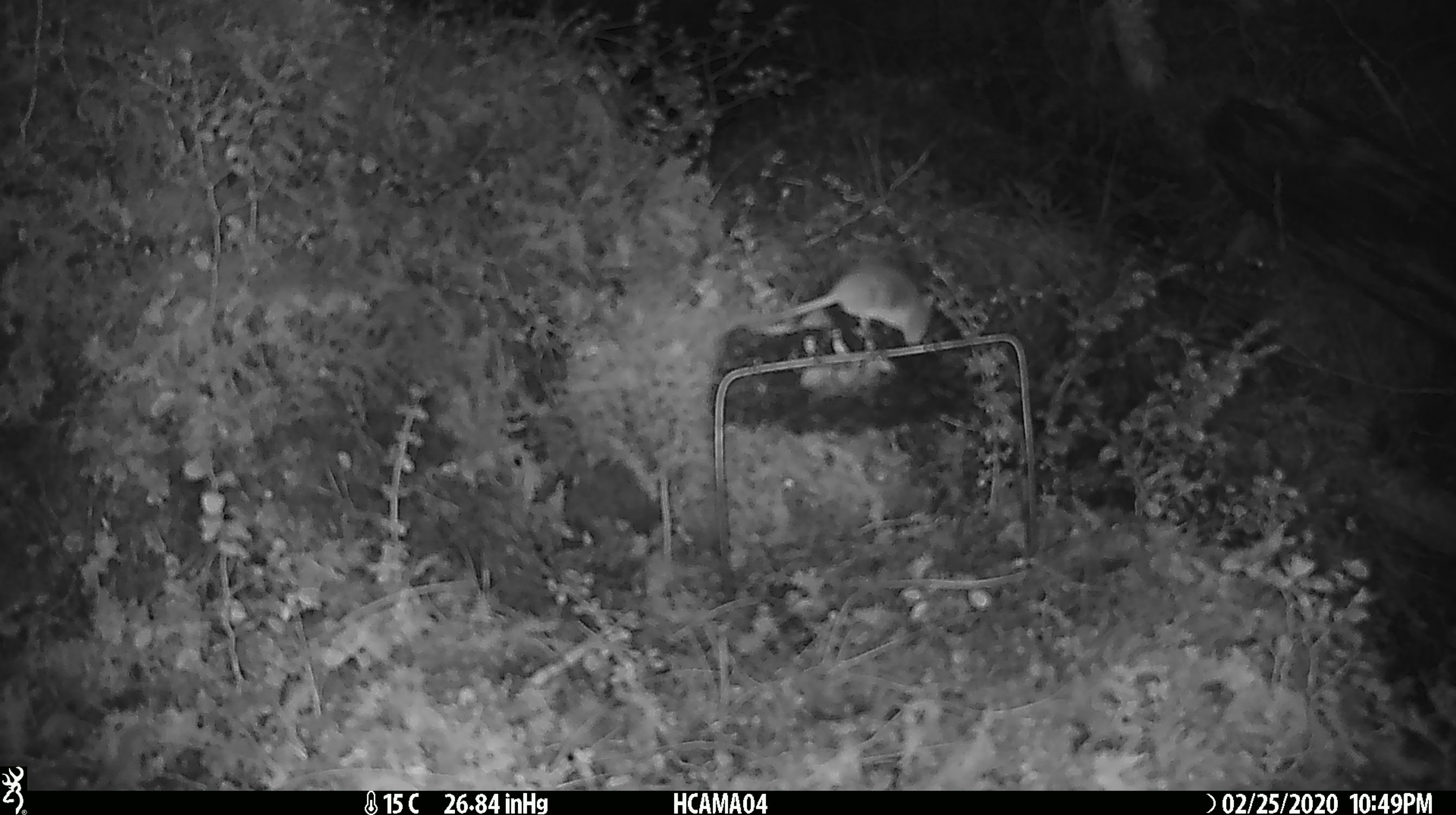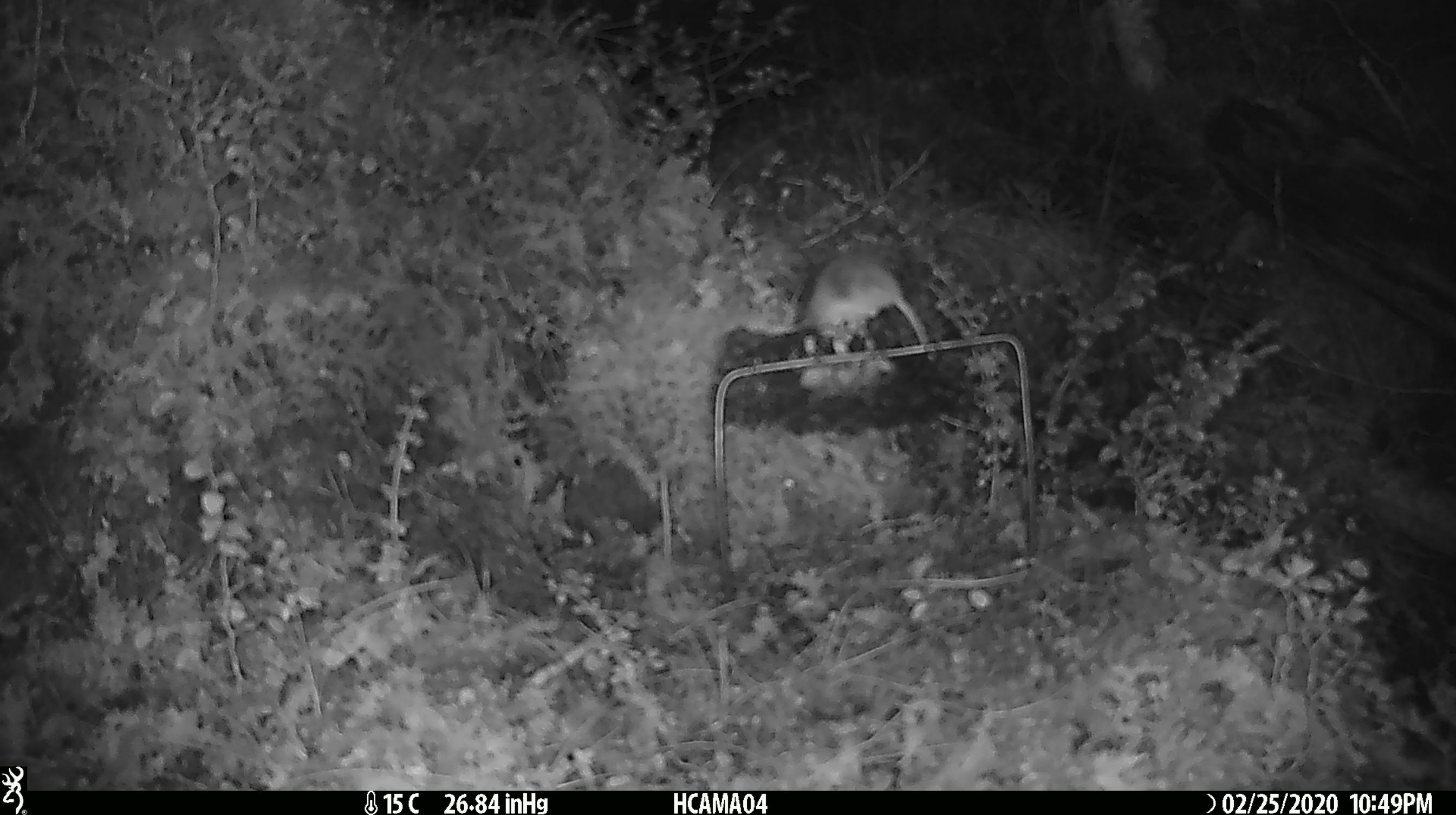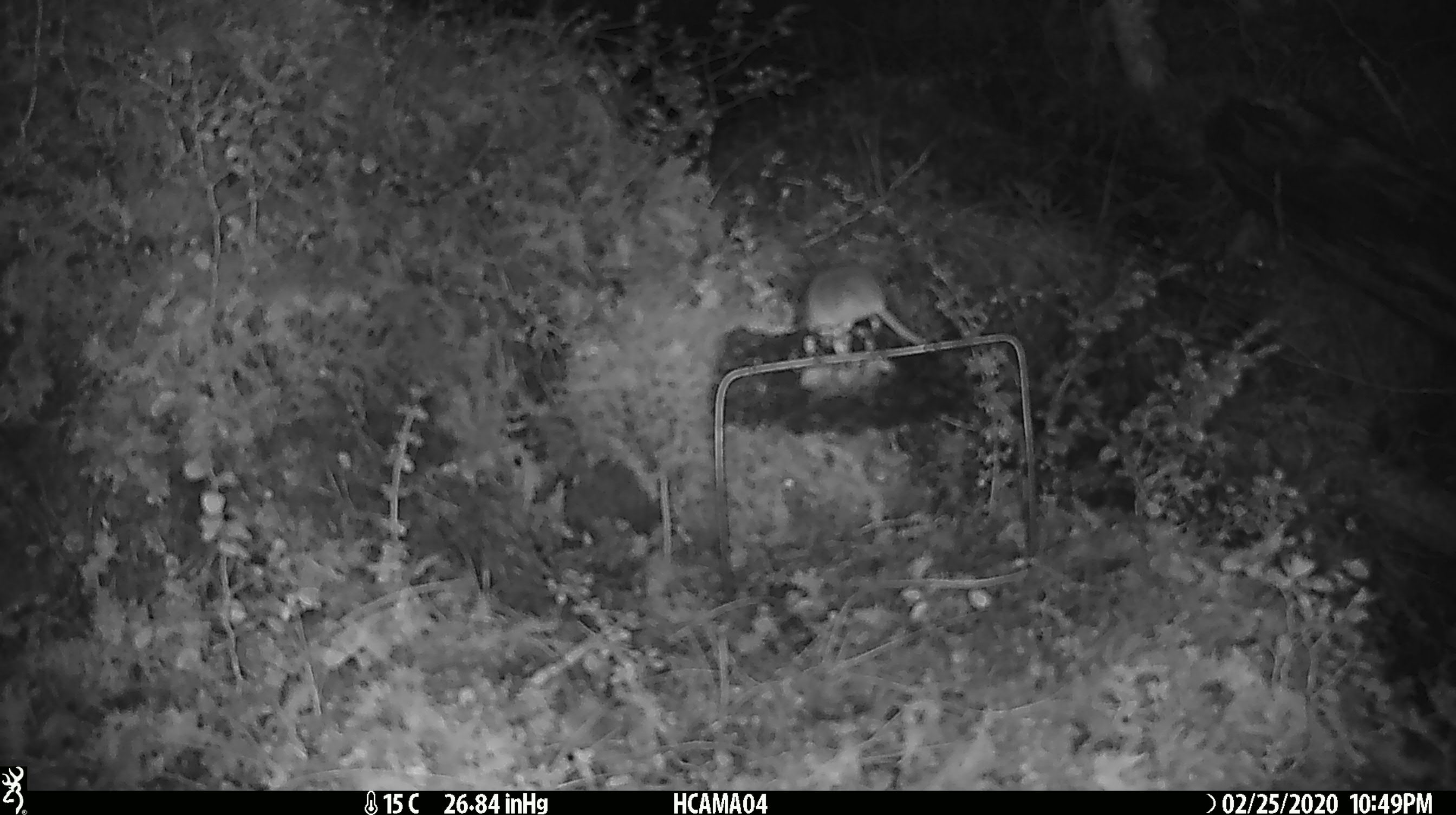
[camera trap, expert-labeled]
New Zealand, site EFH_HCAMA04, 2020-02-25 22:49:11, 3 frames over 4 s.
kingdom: Animalia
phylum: Chordata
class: Mammalia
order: Rodentia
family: Muridae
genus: Mus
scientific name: Mus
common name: mouse